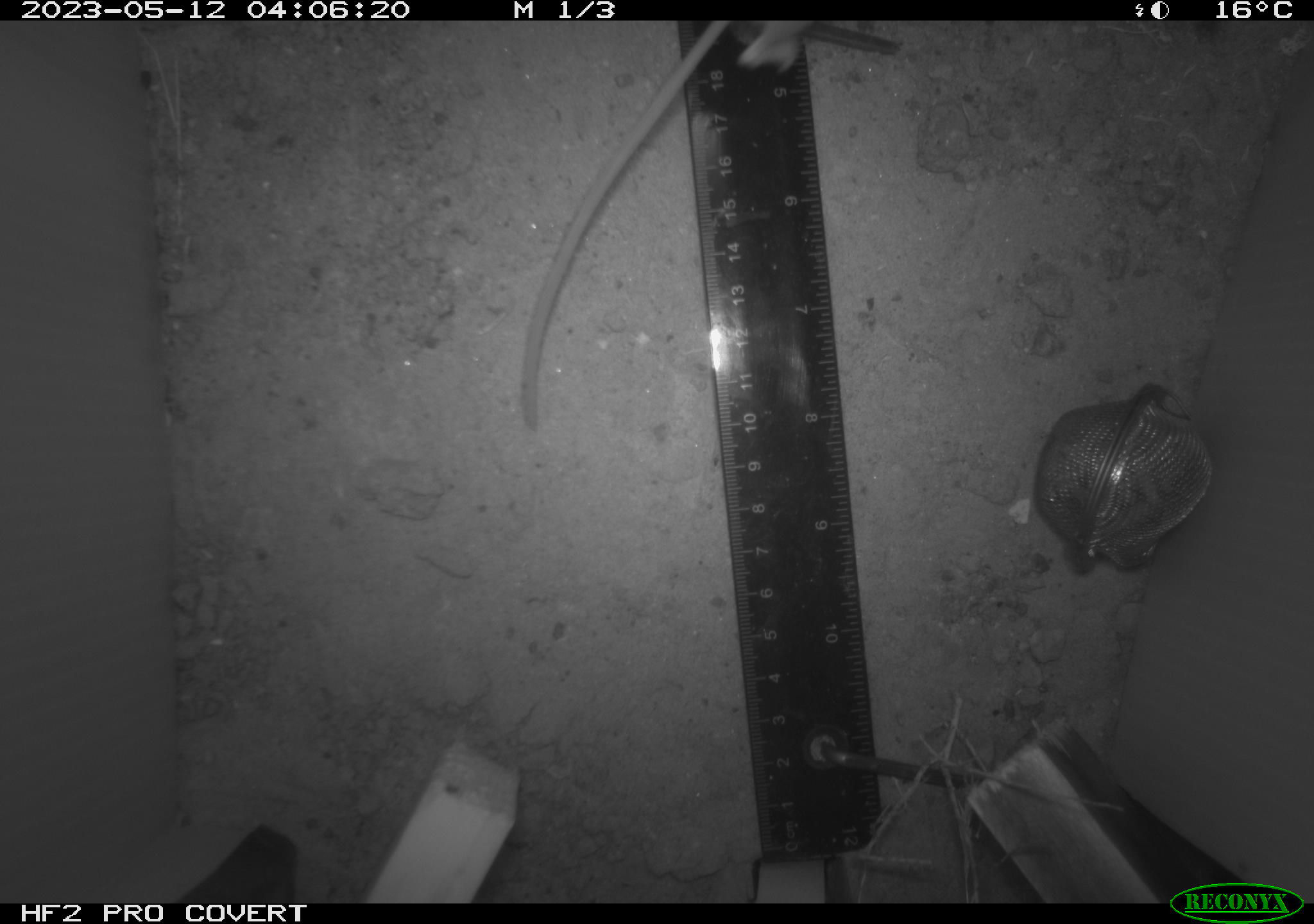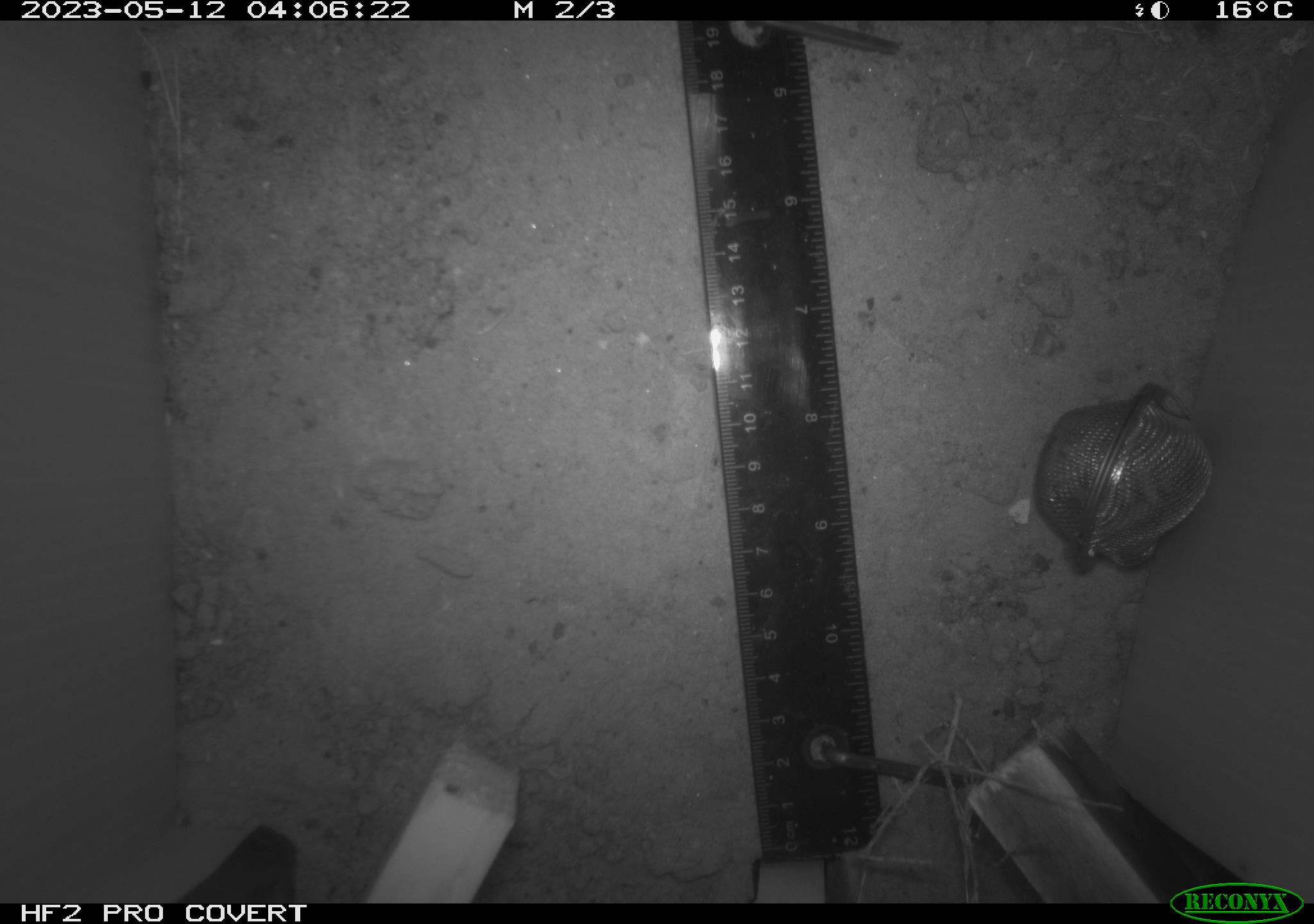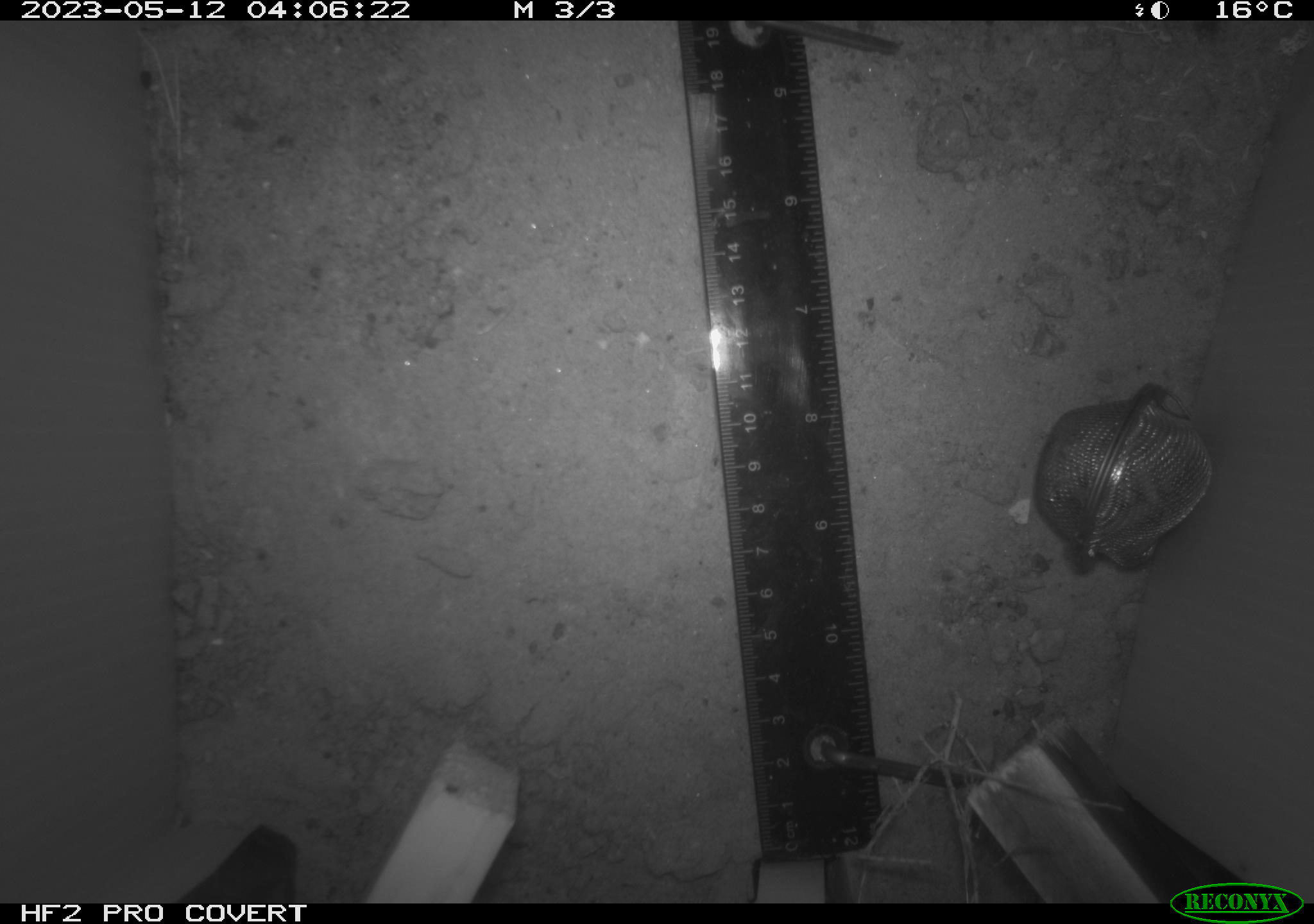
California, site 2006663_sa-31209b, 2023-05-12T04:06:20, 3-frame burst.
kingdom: Animalia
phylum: Chordata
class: Mammalia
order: Rodentia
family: Cricetidae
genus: Peromyscus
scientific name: Peromyscus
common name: deer mice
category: peromyscus species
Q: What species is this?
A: Peromyscus species (deer mice) (Peromyscus).